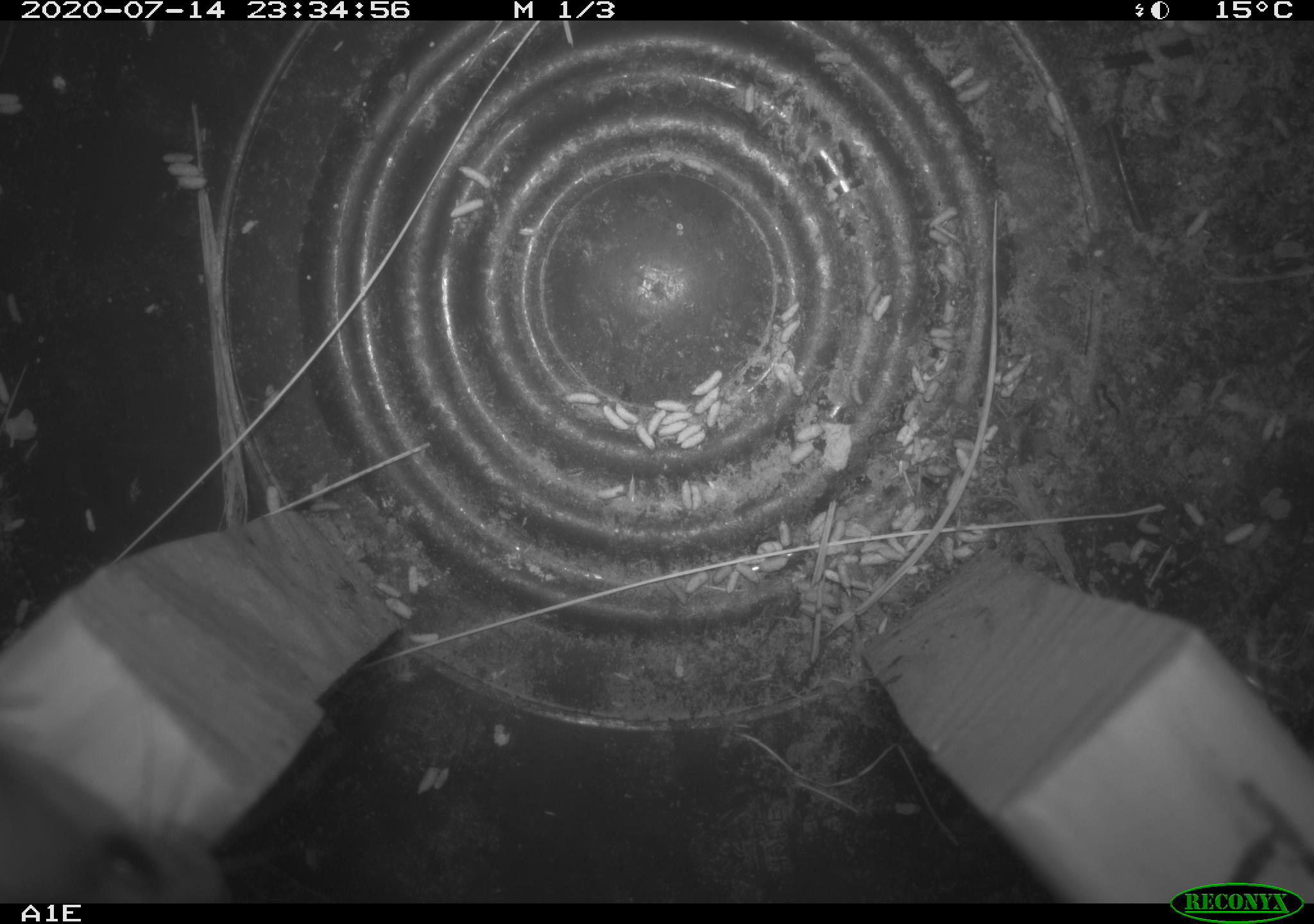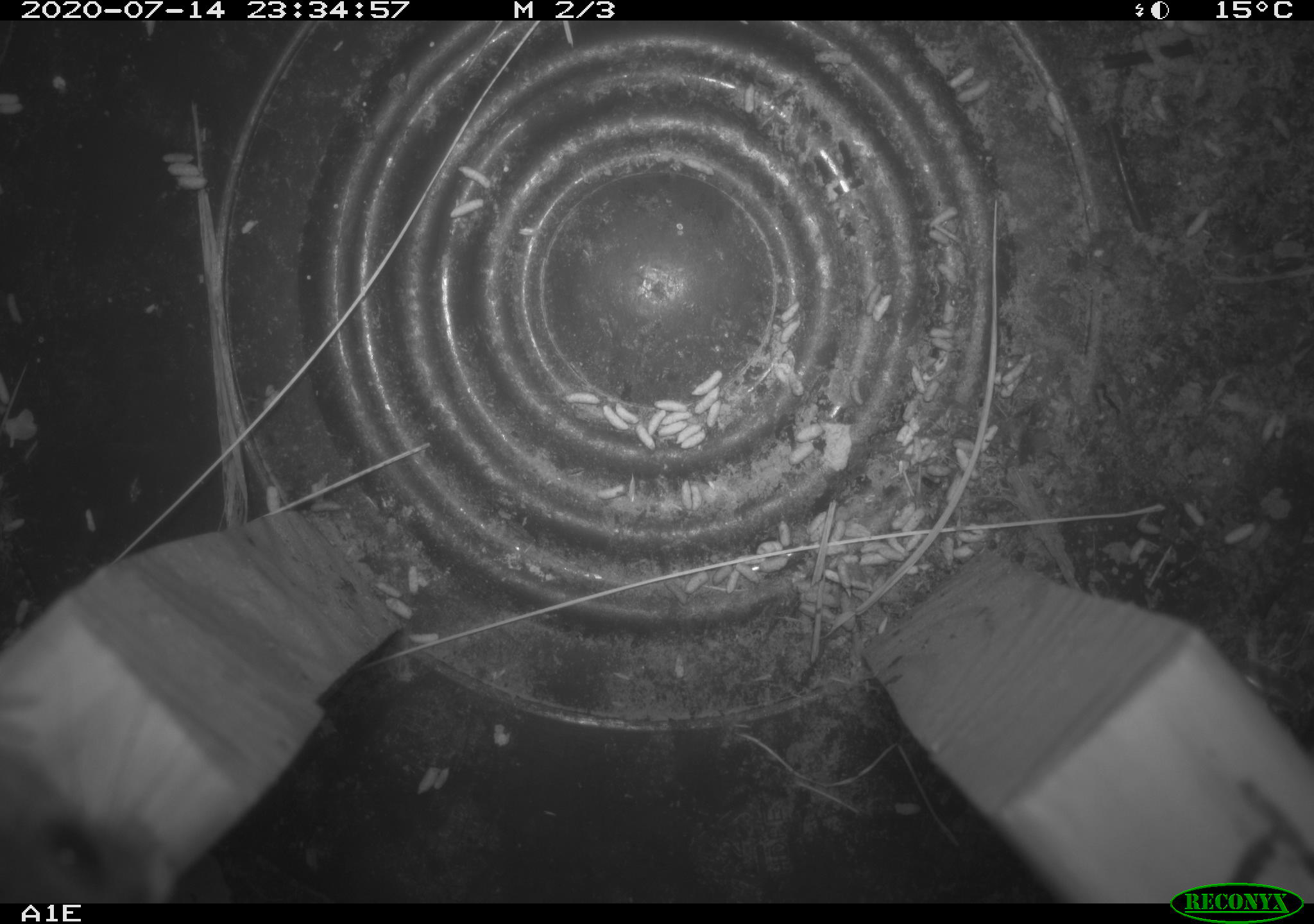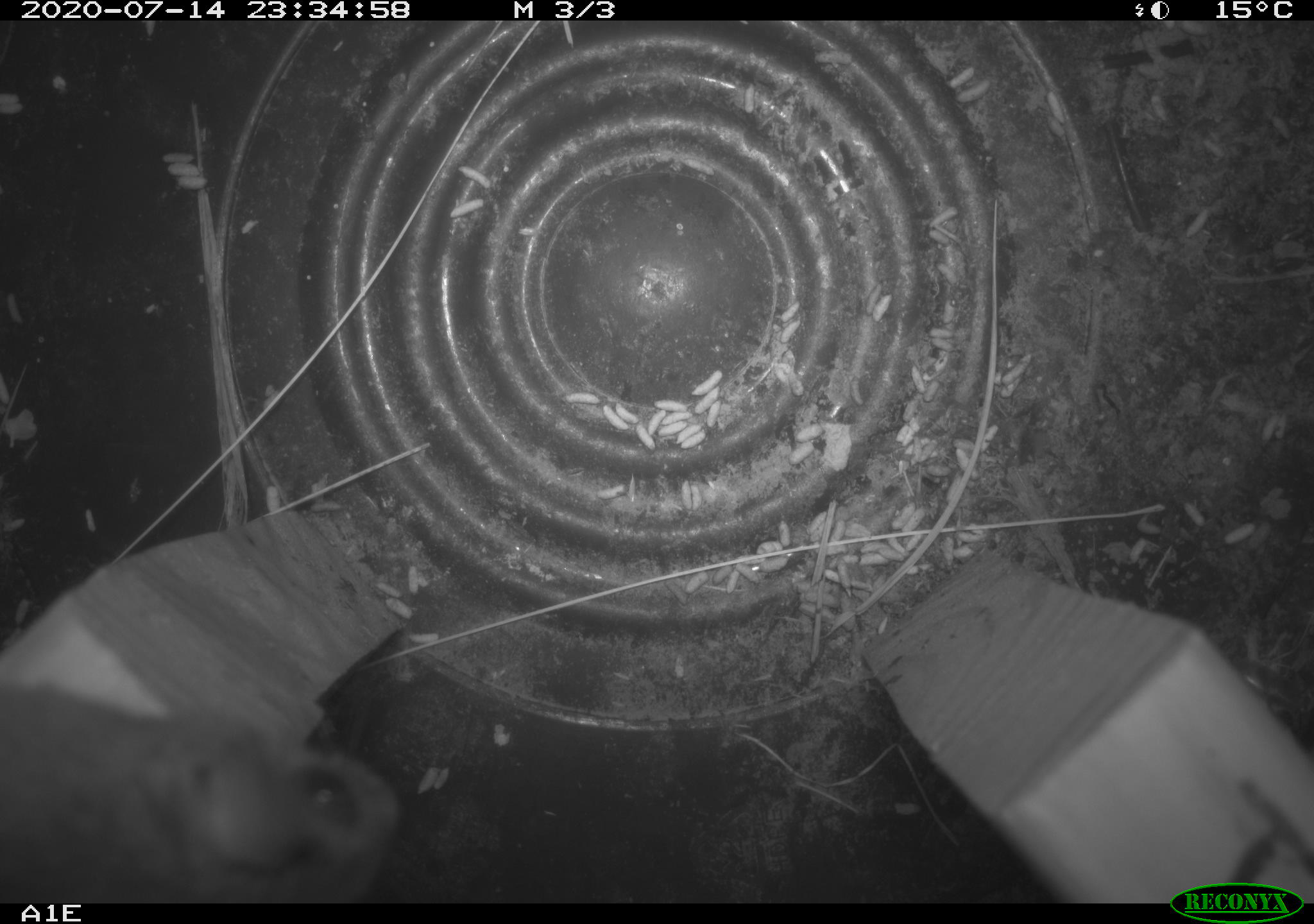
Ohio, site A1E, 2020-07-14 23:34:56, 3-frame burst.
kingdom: Animalia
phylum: Chordata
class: Mammalia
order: Rodentia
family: Cricetidae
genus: Peromyscus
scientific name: Peromyscus leucopus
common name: white-footed mouse